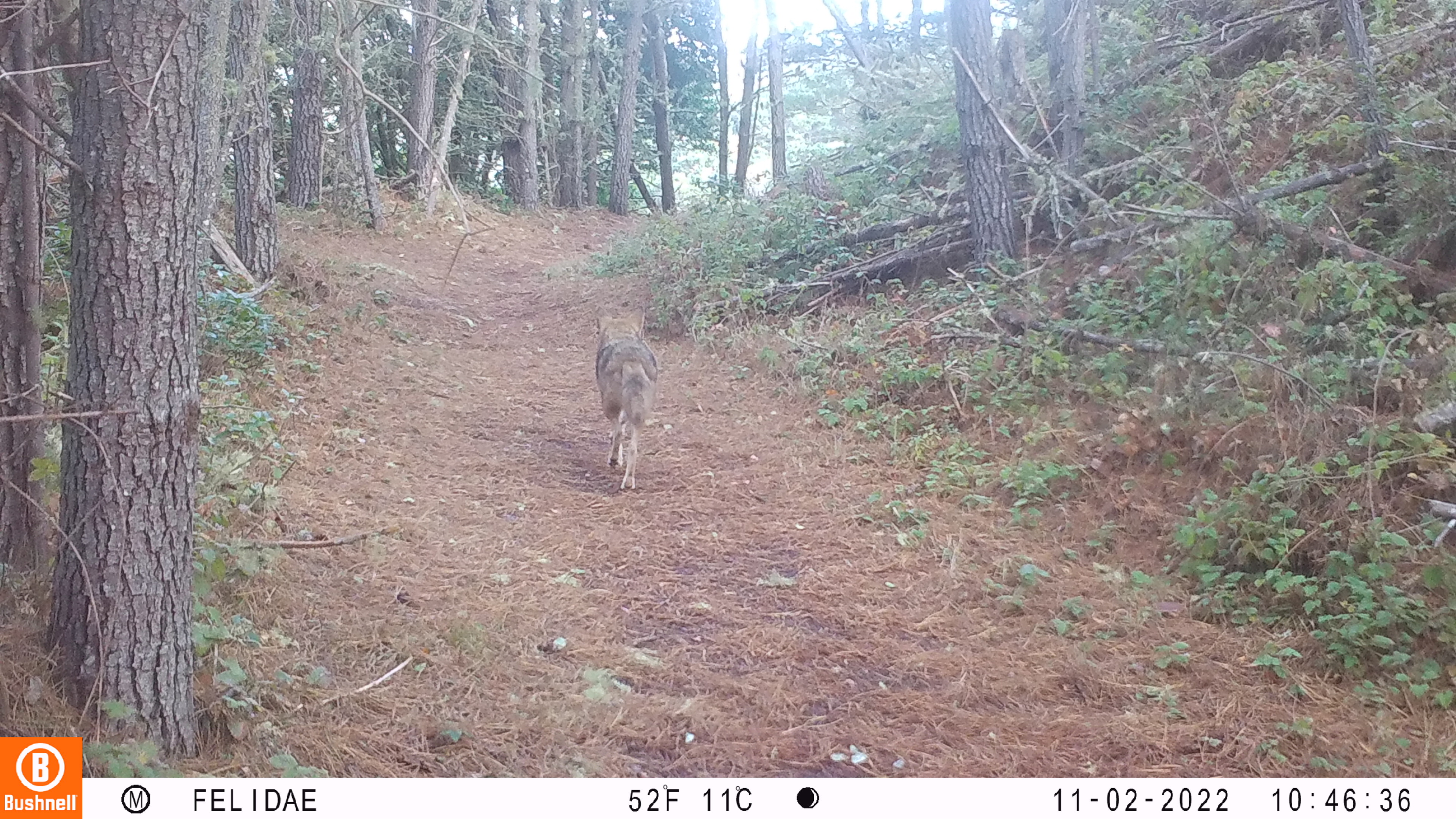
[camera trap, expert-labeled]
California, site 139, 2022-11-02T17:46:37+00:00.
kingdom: Animalia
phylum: Chordata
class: Mammalia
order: Carnivora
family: Canidae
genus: Canis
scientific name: Canis latrans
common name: coyote